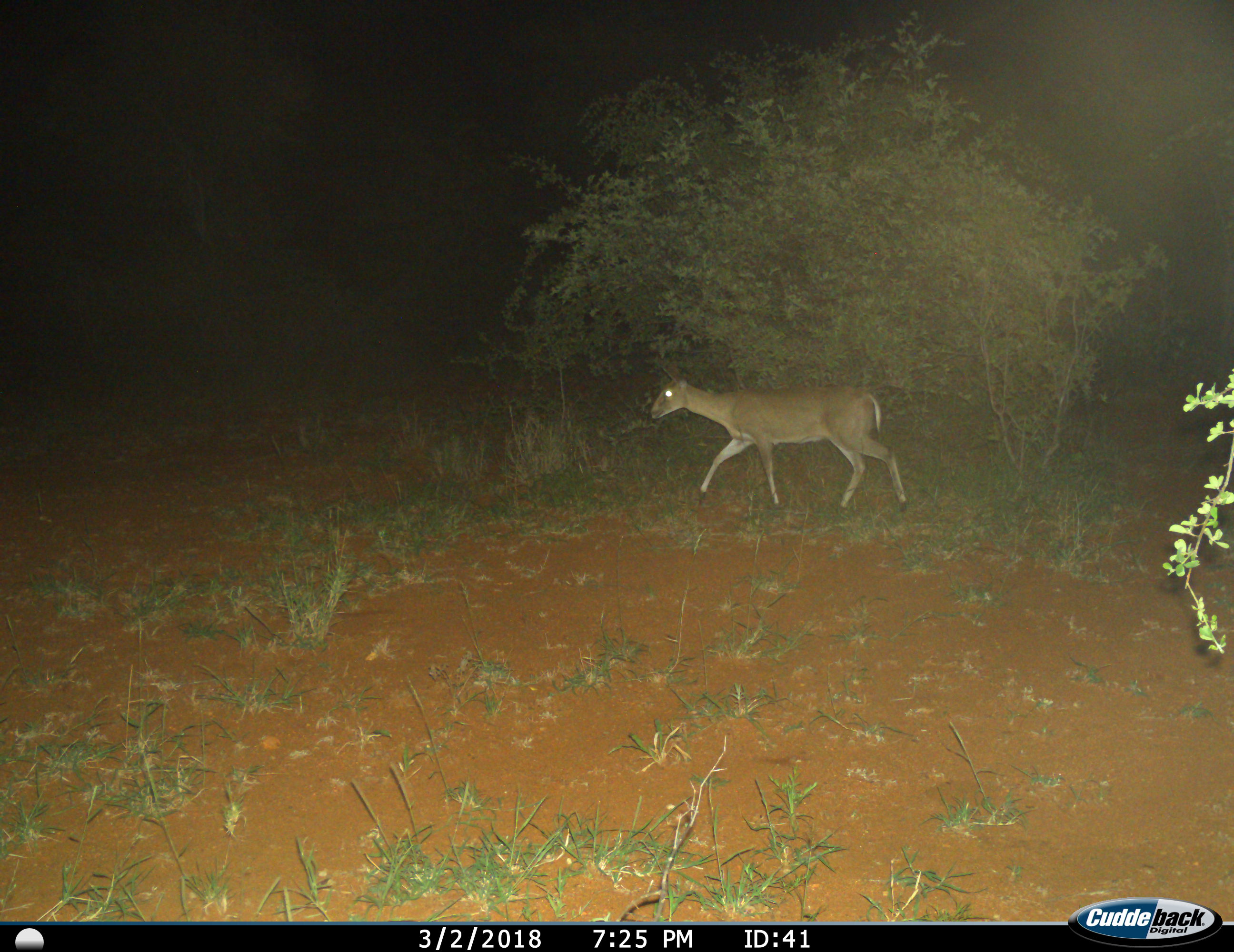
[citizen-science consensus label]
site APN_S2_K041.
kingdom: Animalia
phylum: Chordata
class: Mammalia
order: Artiodactyla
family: Bovidae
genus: Sylvicapra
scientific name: Sylvicapra grimmia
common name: common duiker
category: duikercommongrey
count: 1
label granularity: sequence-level